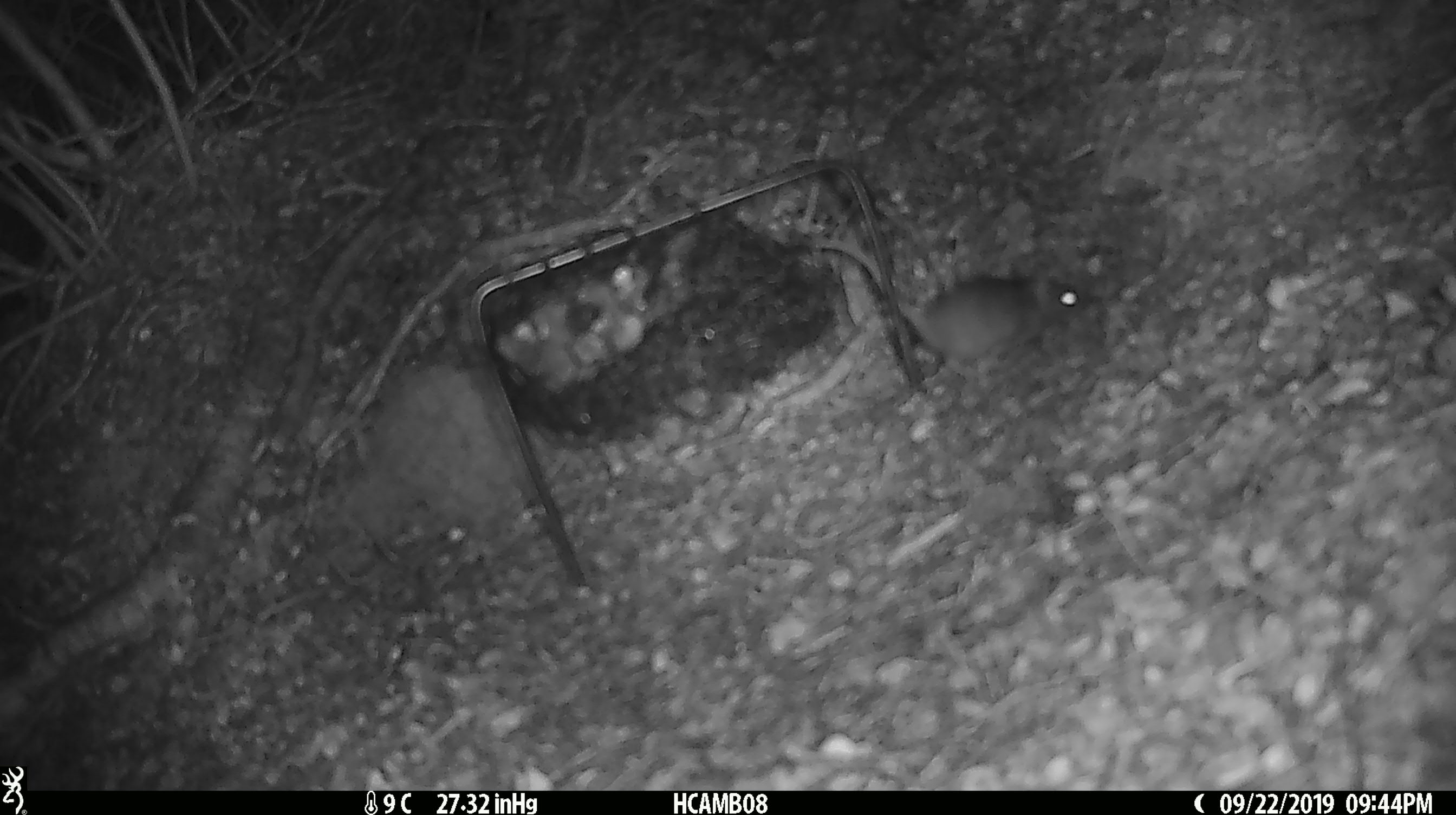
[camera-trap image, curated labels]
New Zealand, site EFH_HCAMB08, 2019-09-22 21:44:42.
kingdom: Animalia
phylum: Chordata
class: Mammalia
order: Rodentia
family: Muridae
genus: Mus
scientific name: Mus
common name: mouse